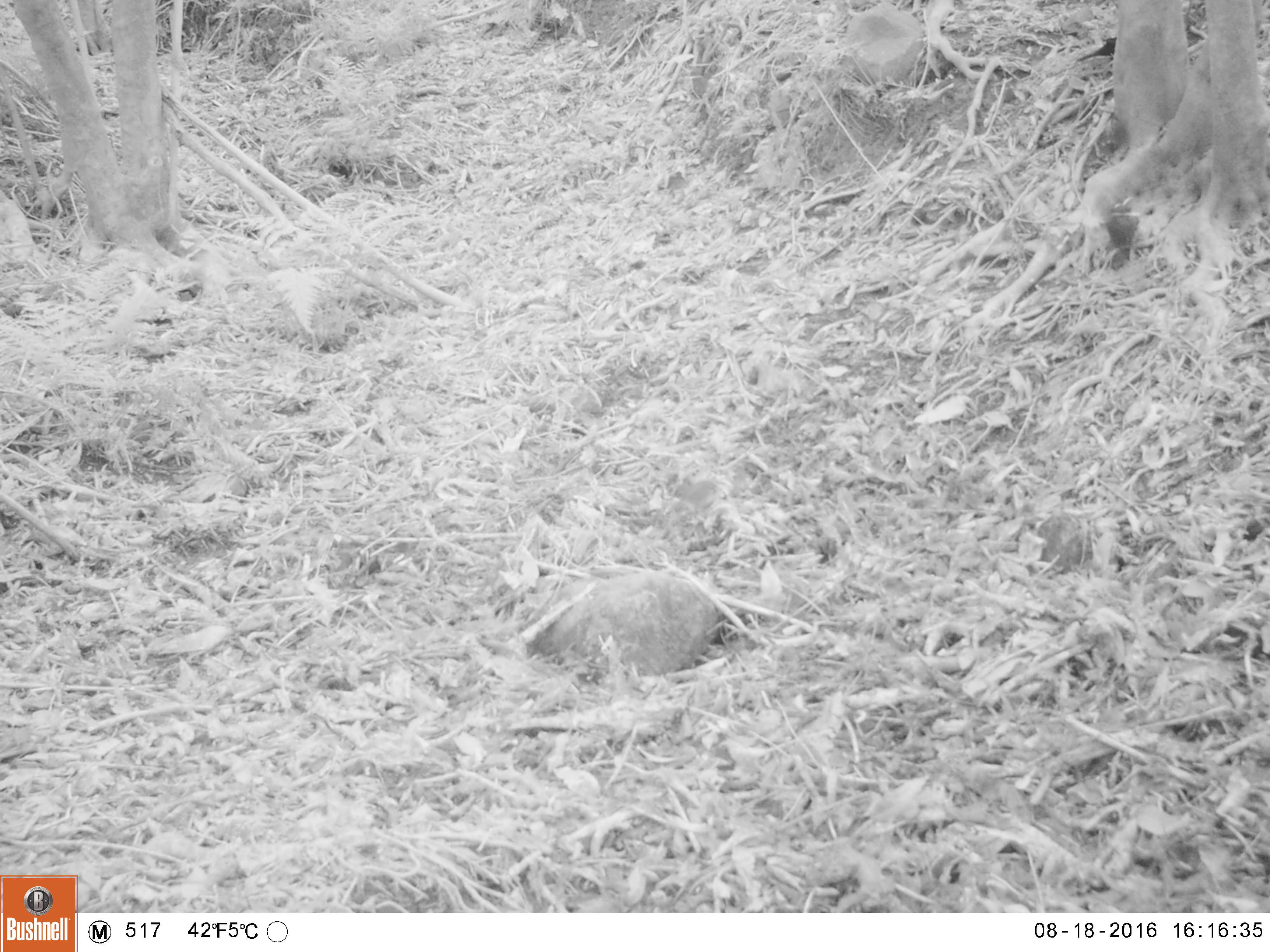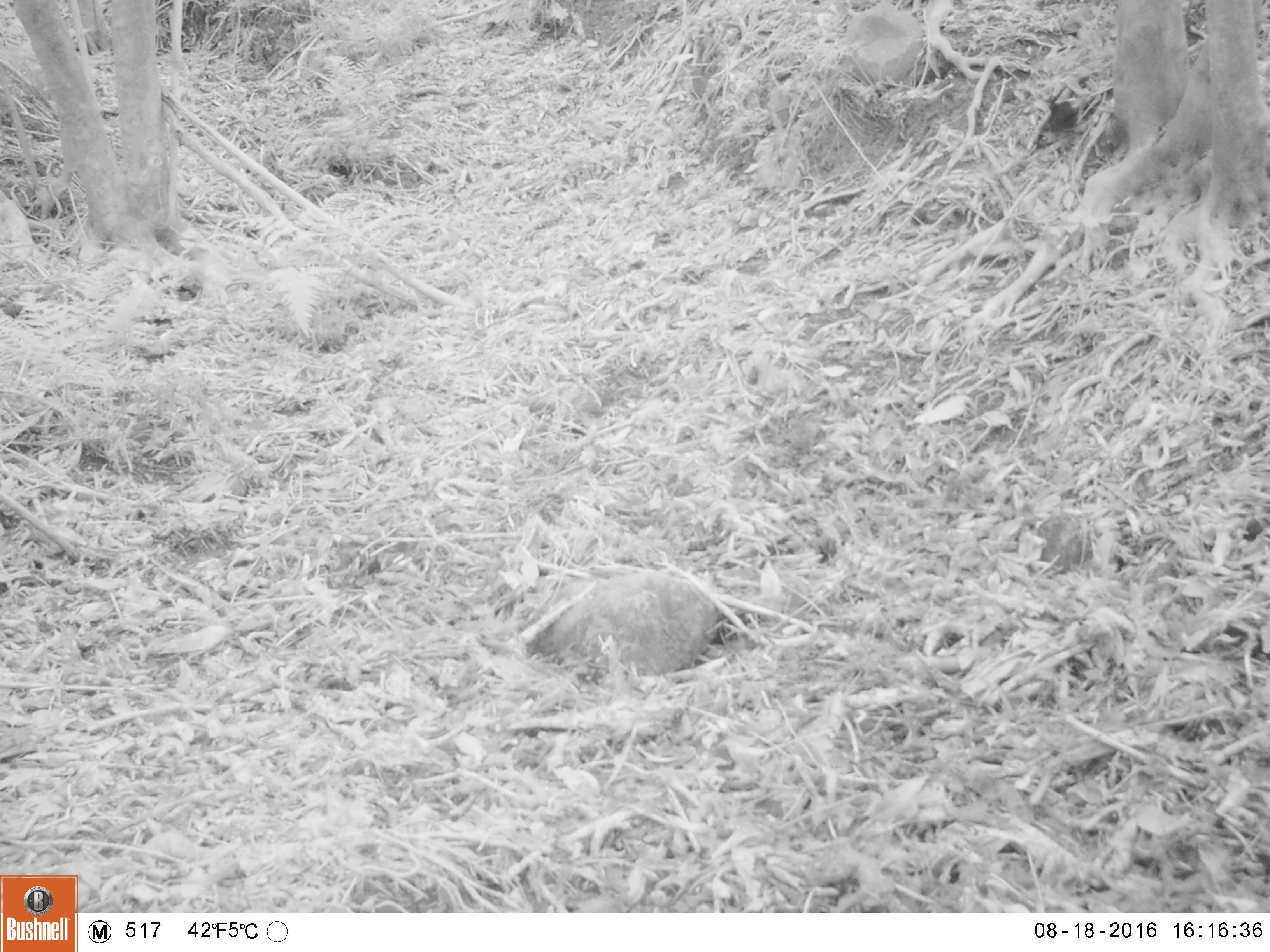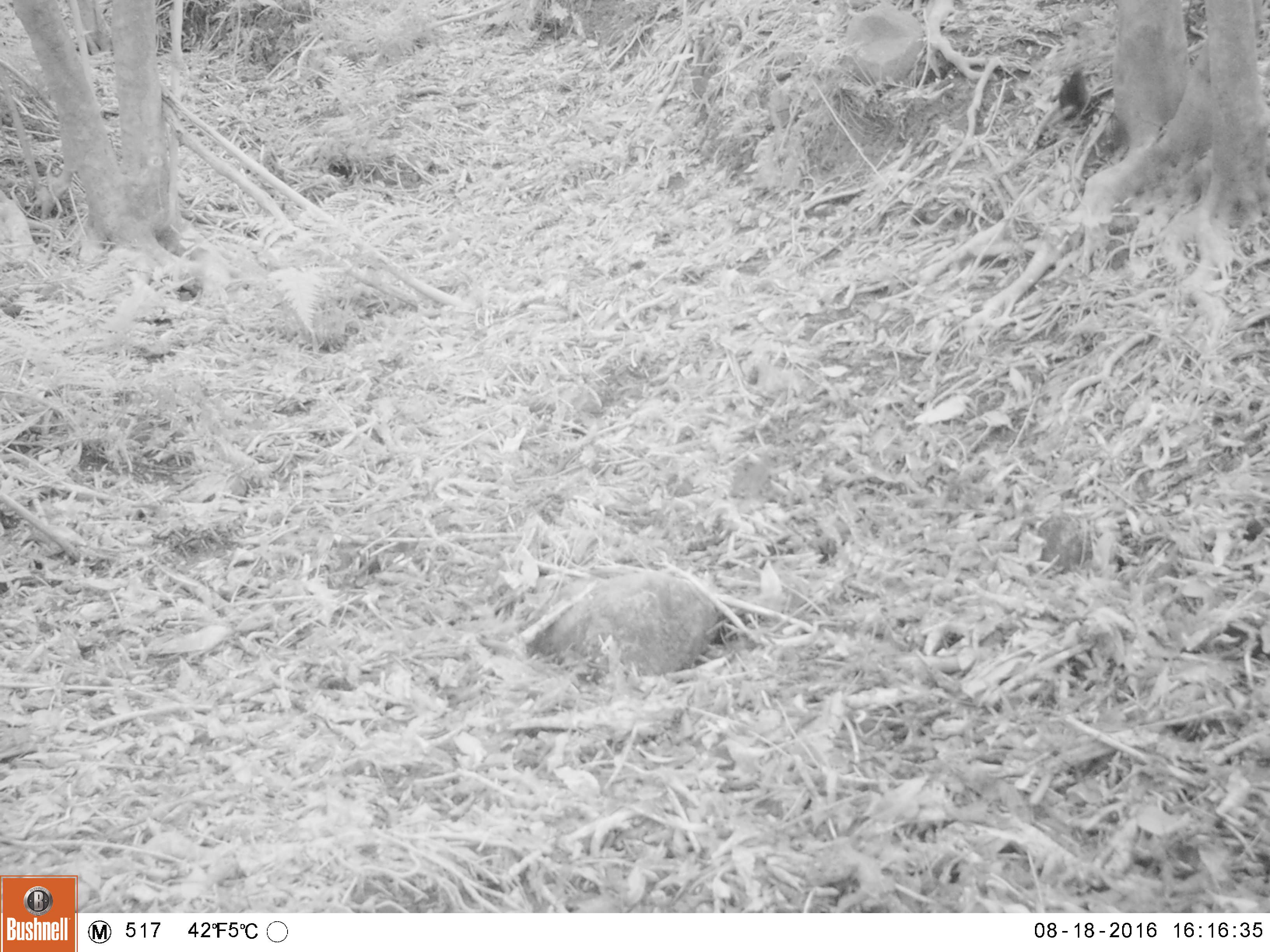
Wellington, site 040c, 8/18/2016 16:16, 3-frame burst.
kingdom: Animalia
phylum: Chordata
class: Aves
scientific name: Aves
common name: bird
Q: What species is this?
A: Bird (Aves).